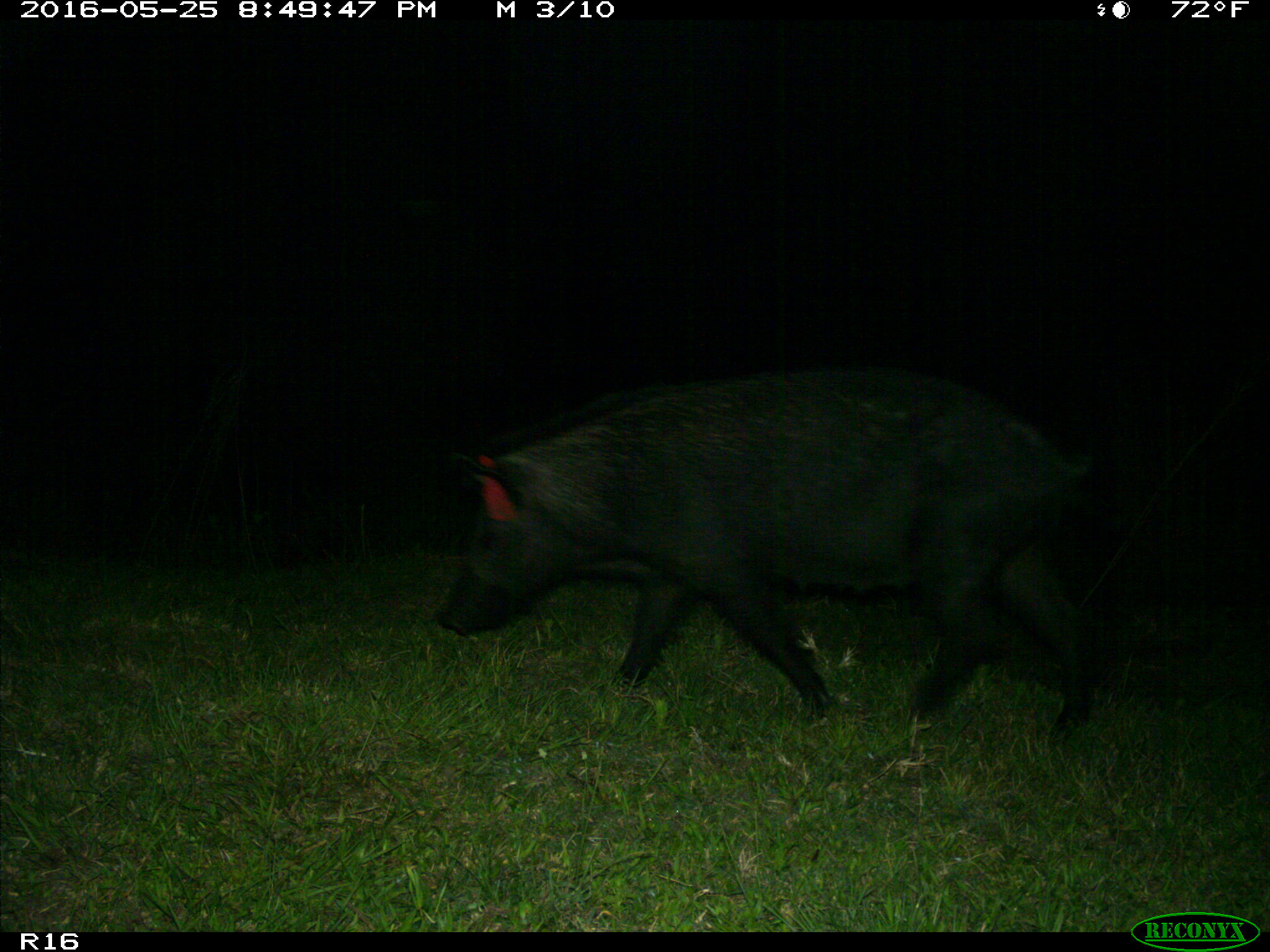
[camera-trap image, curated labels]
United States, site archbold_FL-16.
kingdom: Animalia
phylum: Chordata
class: Mammalia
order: Artiodactyla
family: Suidae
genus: Sus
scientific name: Sus scrofa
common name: wild boar